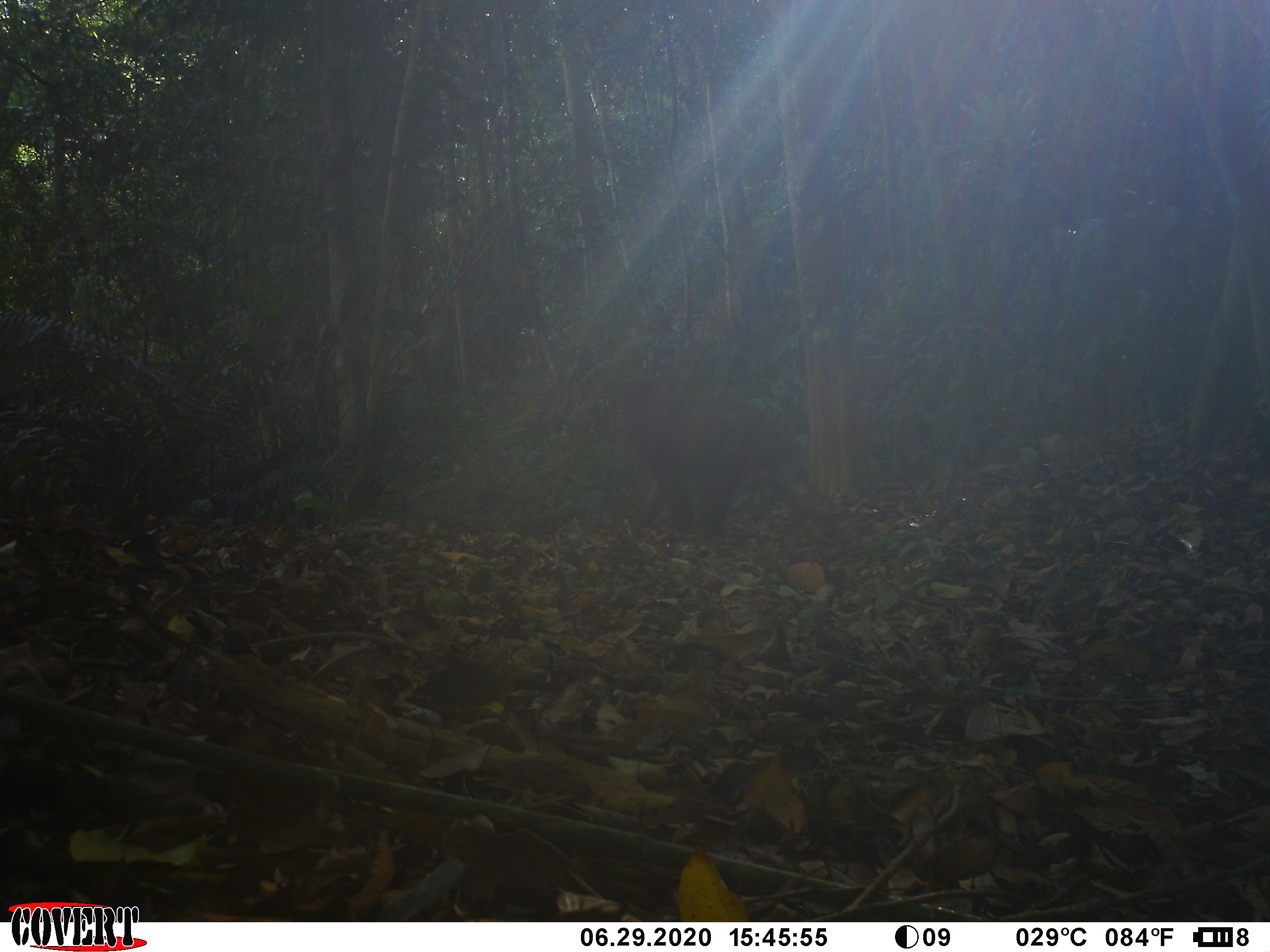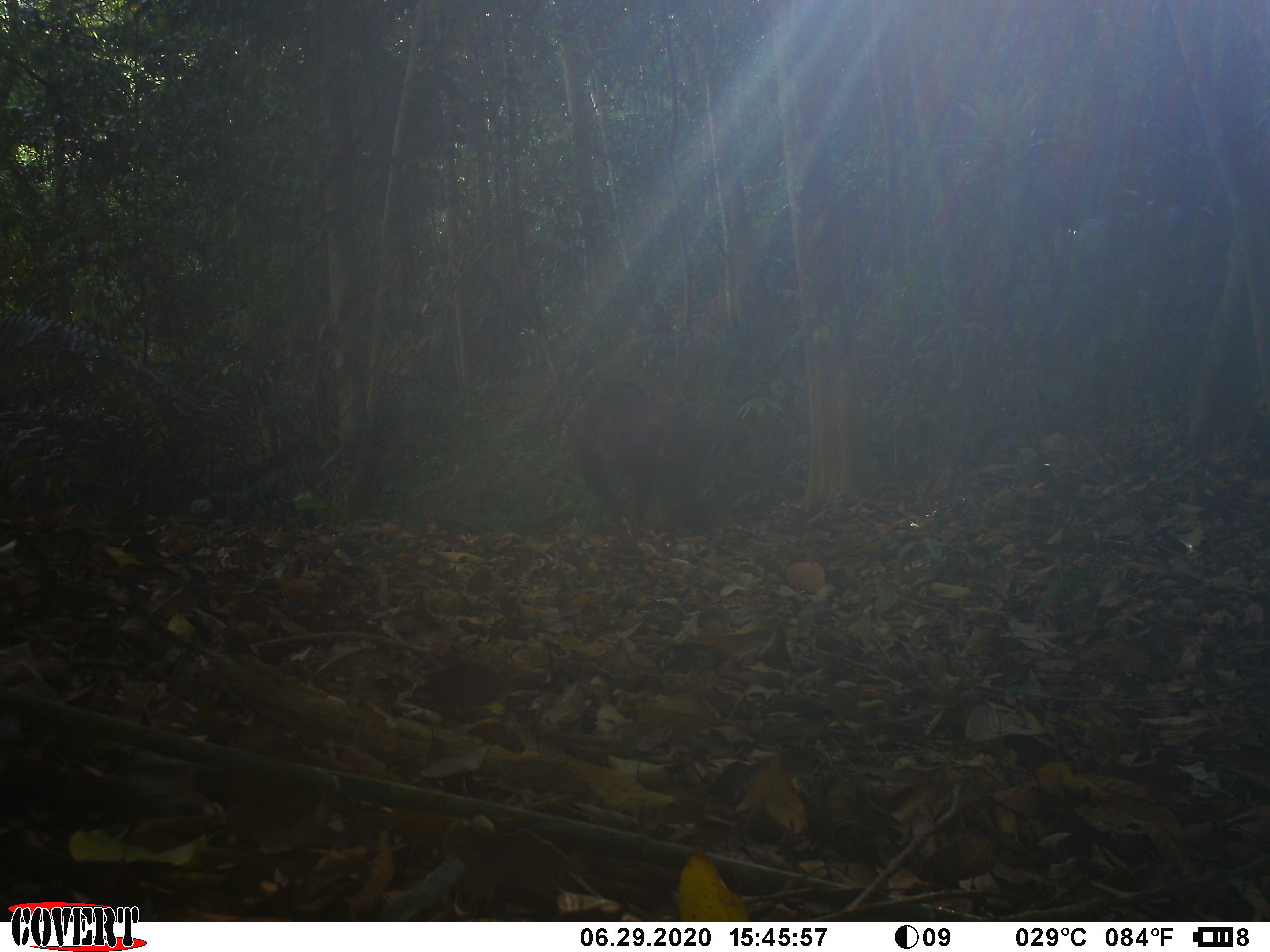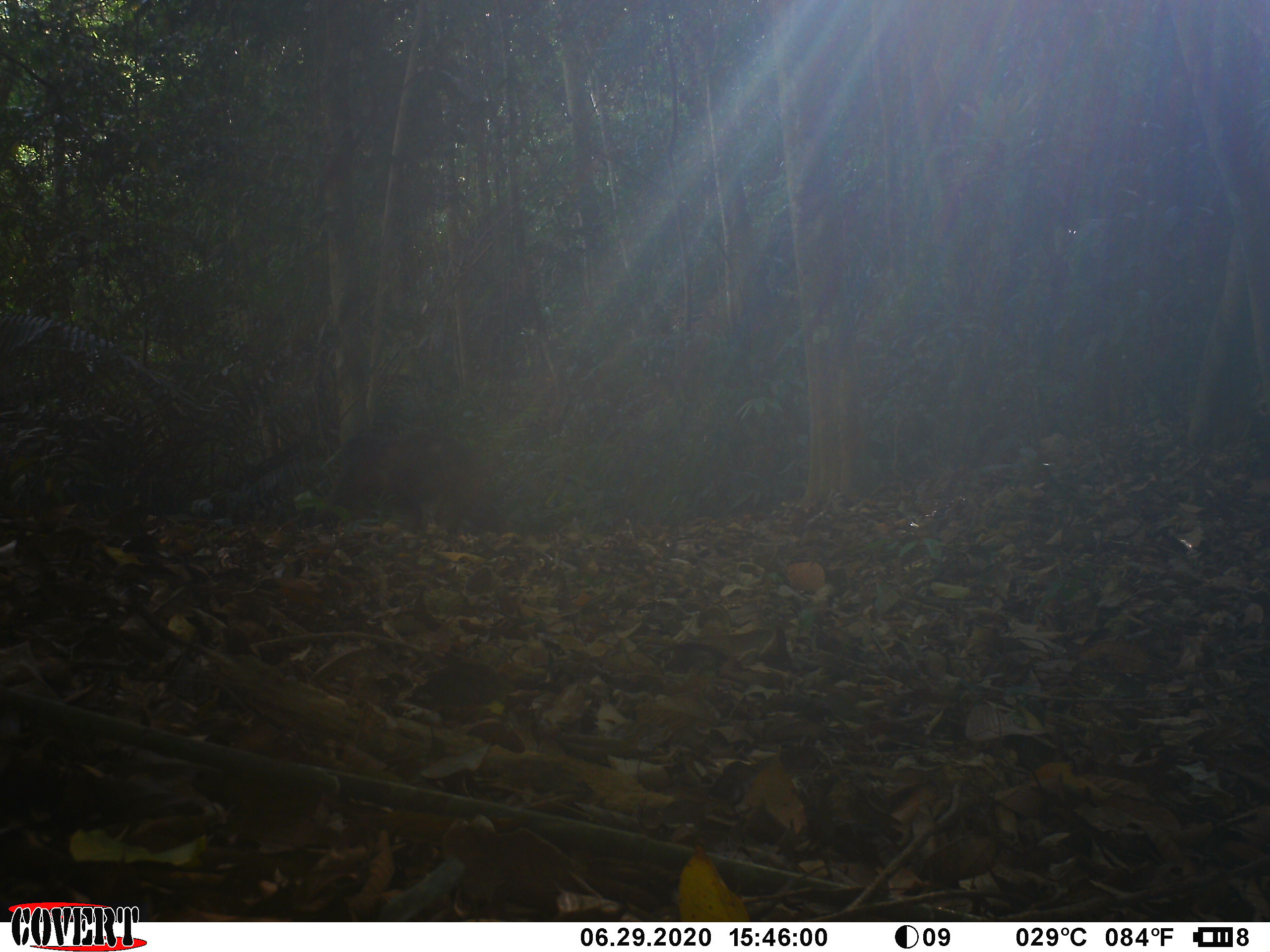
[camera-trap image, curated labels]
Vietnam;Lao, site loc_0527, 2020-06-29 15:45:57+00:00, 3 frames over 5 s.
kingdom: Animalia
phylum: Chordata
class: Mammalia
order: Primates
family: Cercopithecidae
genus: Macaca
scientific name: Macaca arctoides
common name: stump-tailed macaque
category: stump tailed macaque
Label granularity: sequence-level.